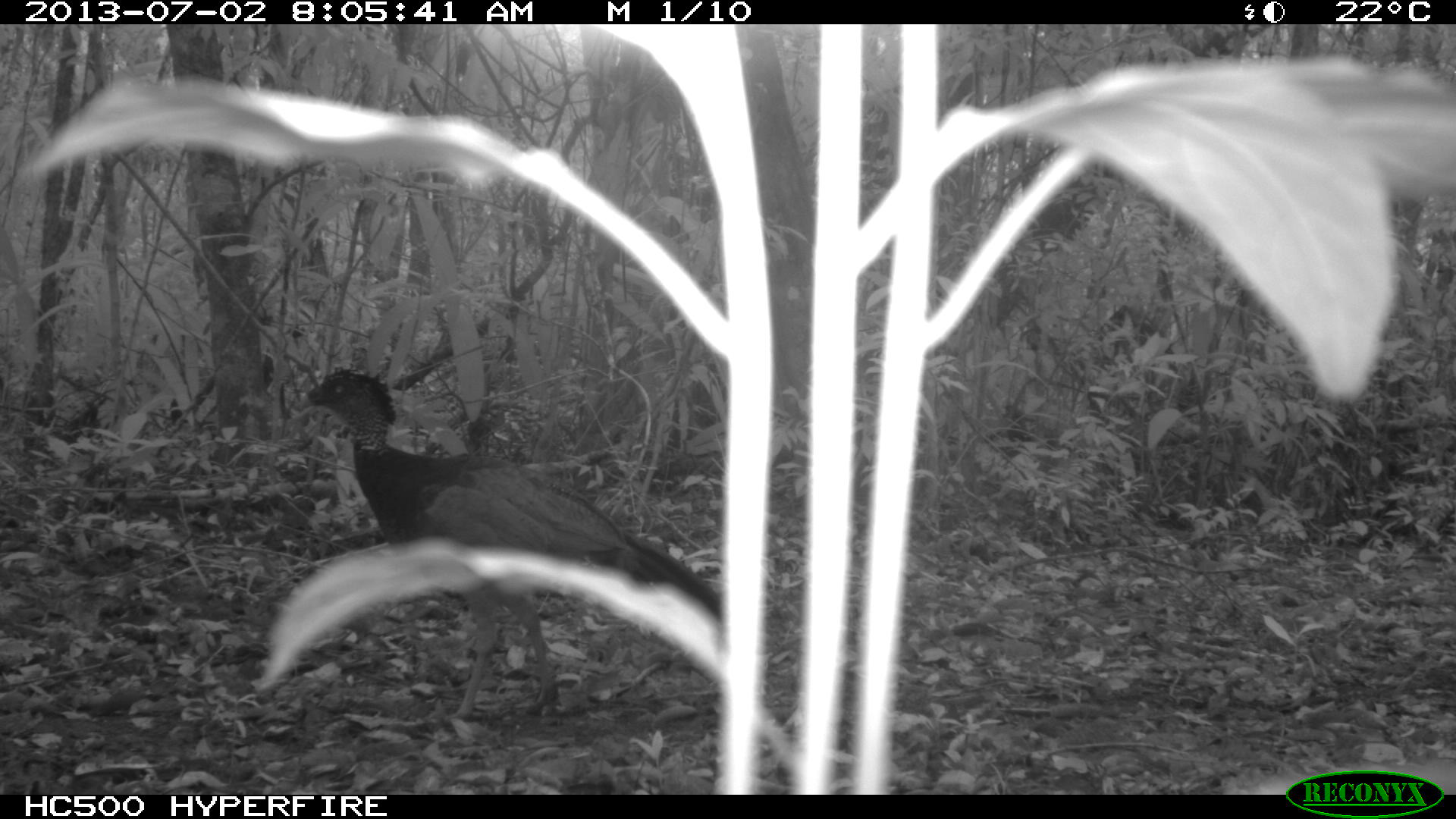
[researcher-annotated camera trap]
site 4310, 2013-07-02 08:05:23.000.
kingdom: Animalia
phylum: Chordata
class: Aves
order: Galliformes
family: Cracidae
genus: Crax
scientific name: Crax rubra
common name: great curassow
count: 1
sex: female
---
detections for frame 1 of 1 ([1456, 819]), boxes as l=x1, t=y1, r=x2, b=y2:
crax rubra: l=297, t=360, r=724, b=727